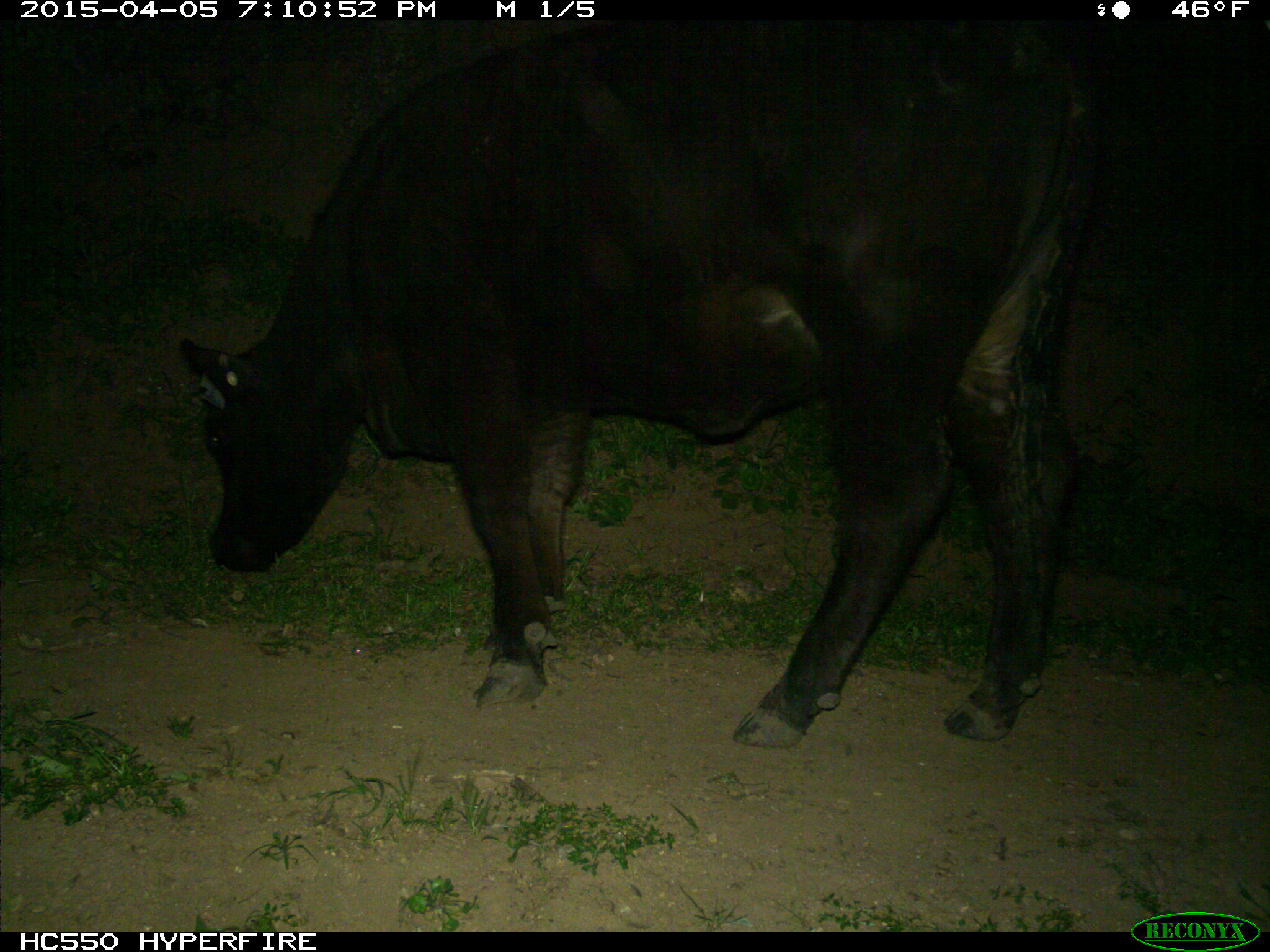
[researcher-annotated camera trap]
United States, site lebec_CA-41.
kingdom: Animalia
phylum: Chordata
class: Mammalia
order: Artiodactyla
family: Bovidae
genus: Bos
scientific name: Bos taurus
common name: domestic cow